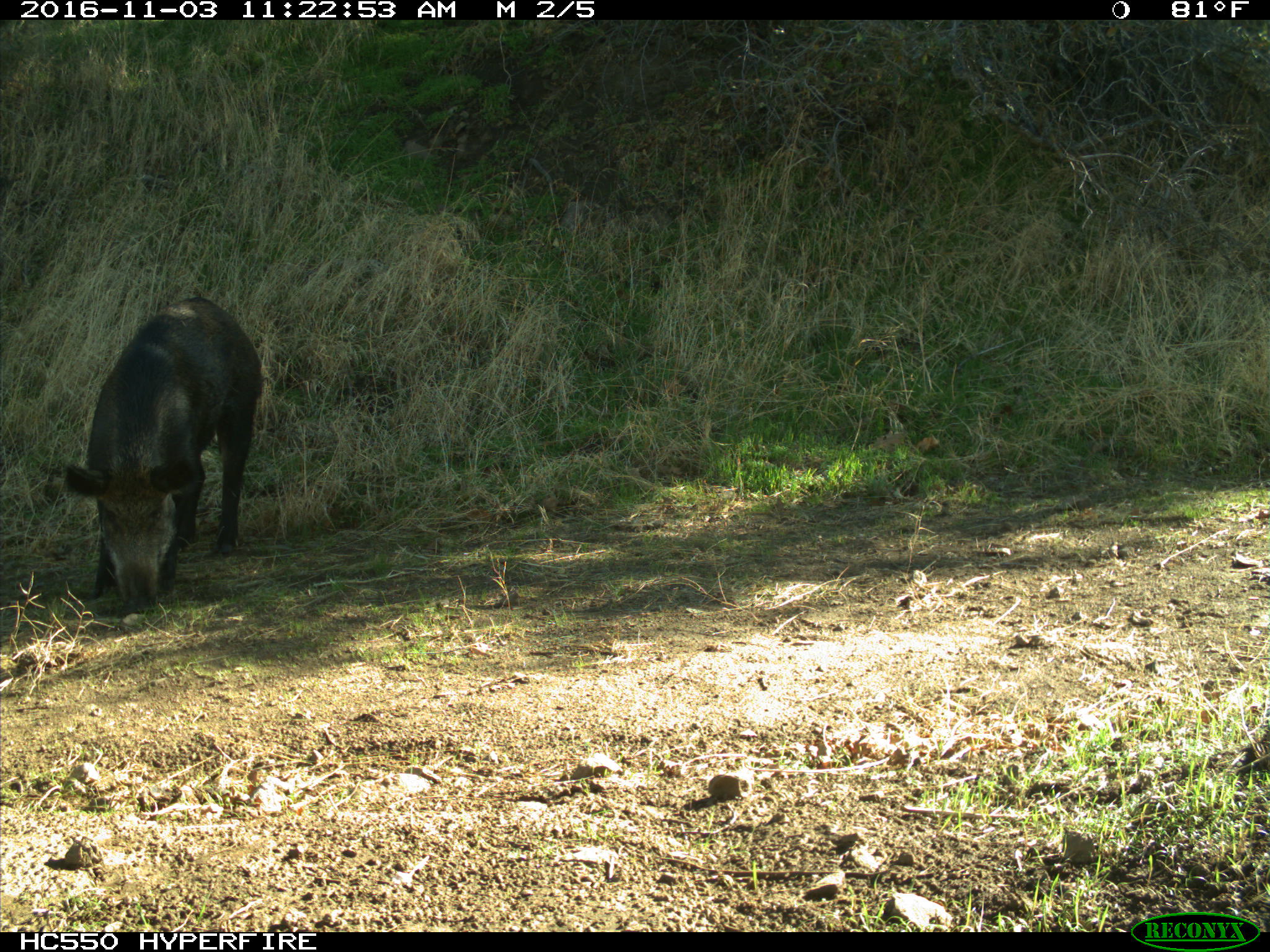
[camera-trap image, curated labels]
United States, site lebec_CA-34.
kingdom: Animalia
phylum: Chordata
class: Mammalia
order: Artiodactyla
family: Suidae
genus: Sus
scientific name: Sus scrofa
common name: wild boar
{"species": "Sus scrofa (wild boar)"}